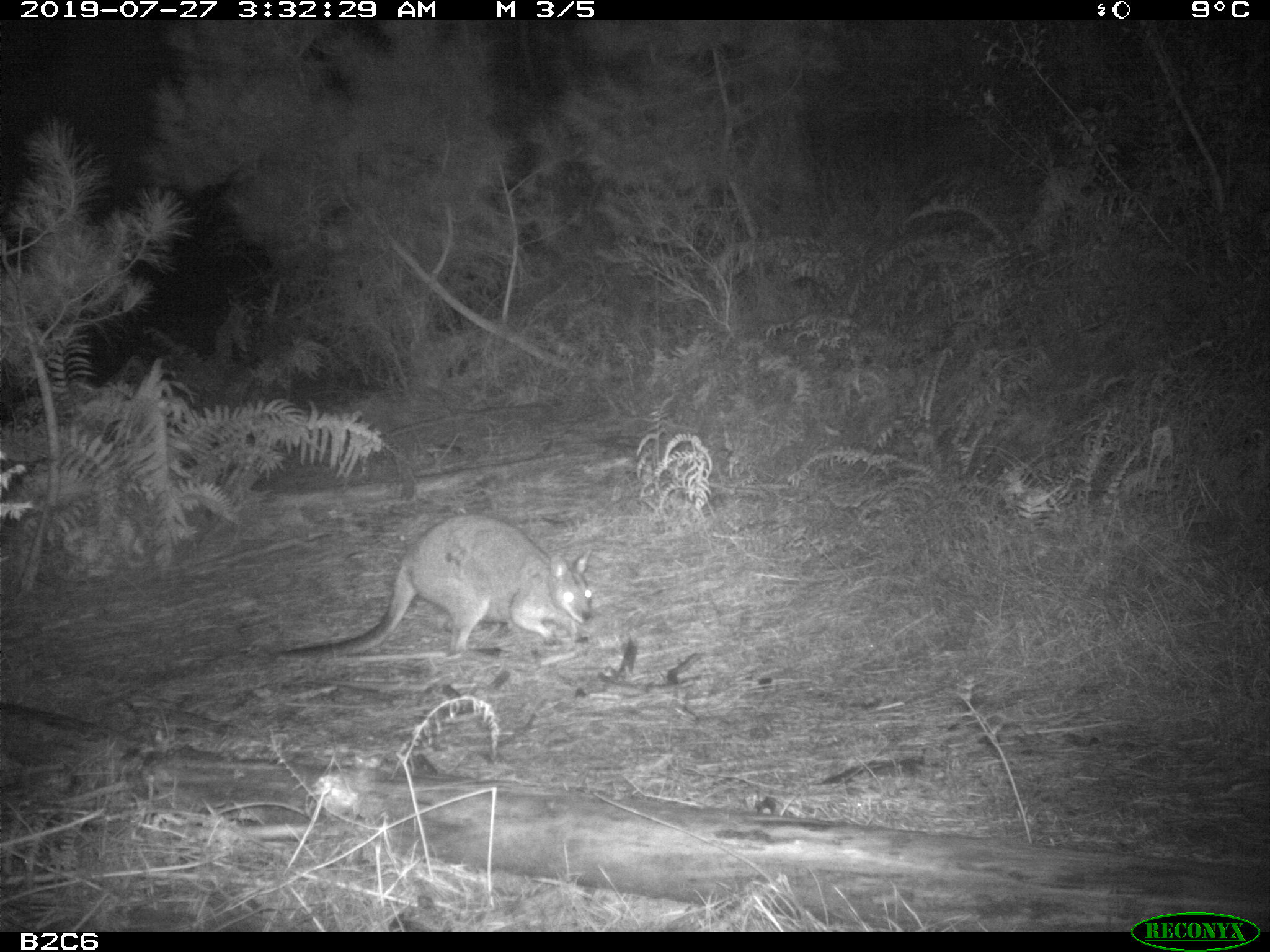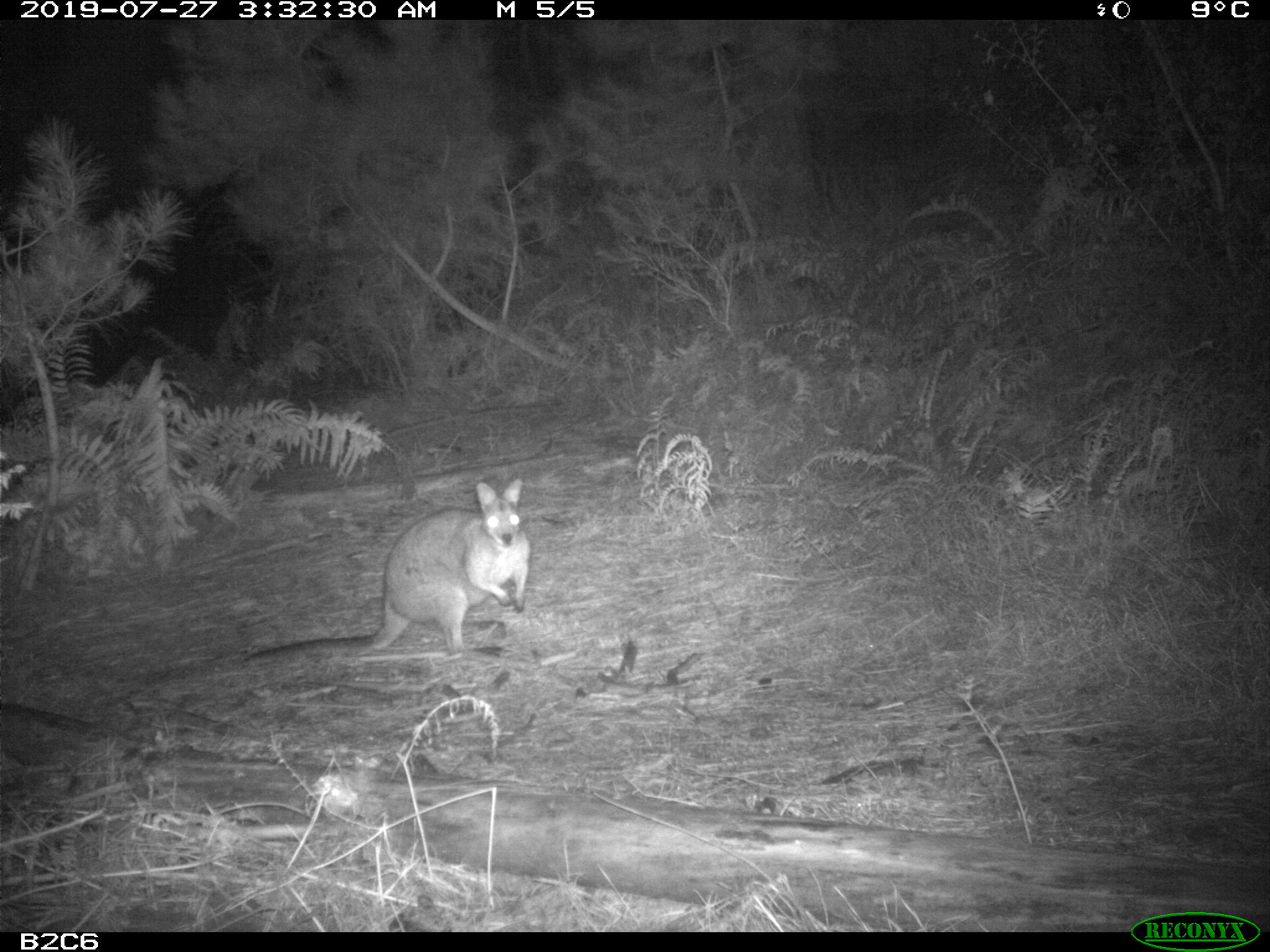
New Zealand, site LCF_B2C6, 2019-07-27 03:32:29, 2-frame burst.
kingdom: Animalia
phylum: Chordata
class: Mammalia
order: Diprotodontia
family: Macropodidae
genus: Notamacropus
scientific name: Notamacropus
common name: wallaby